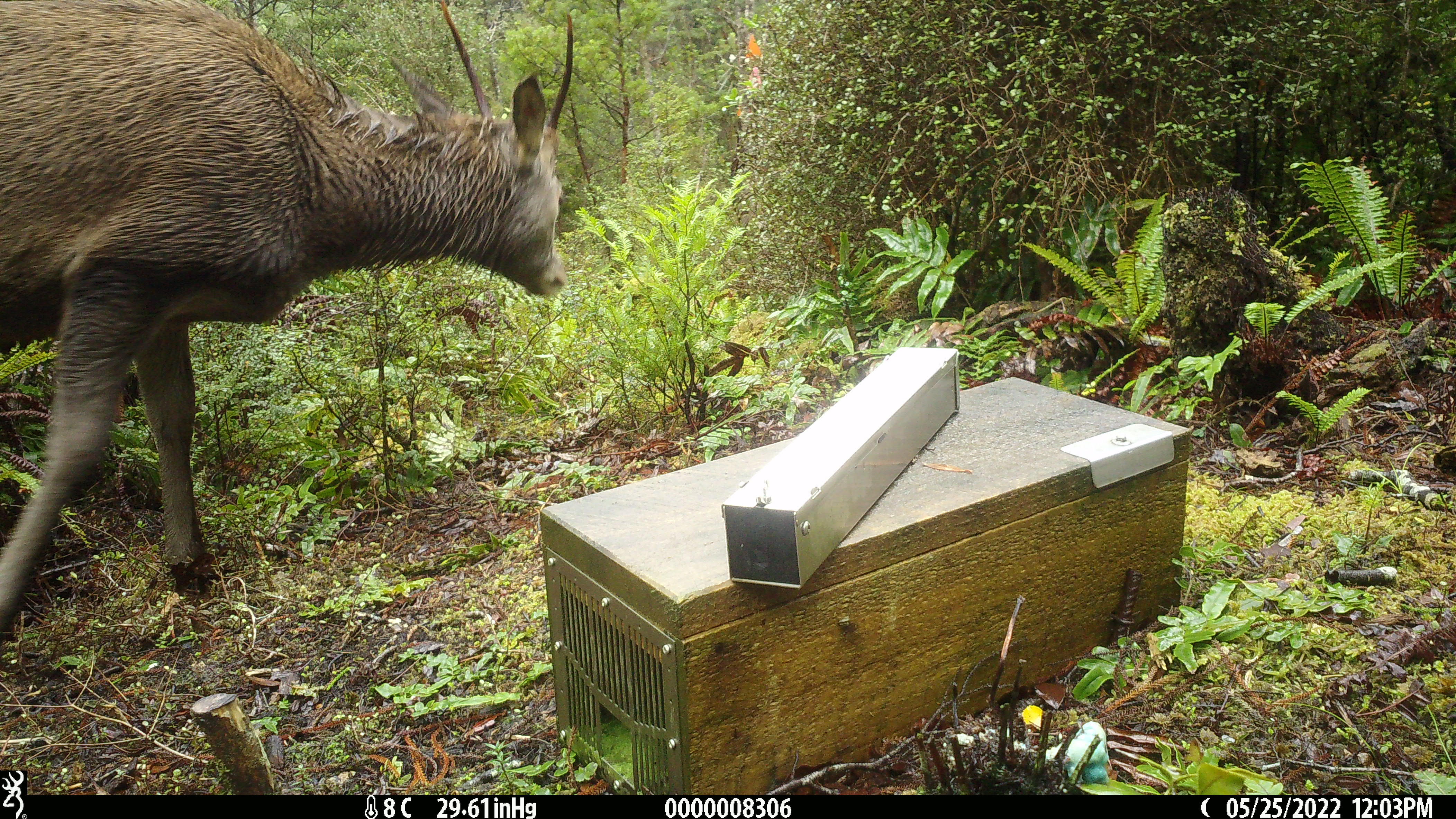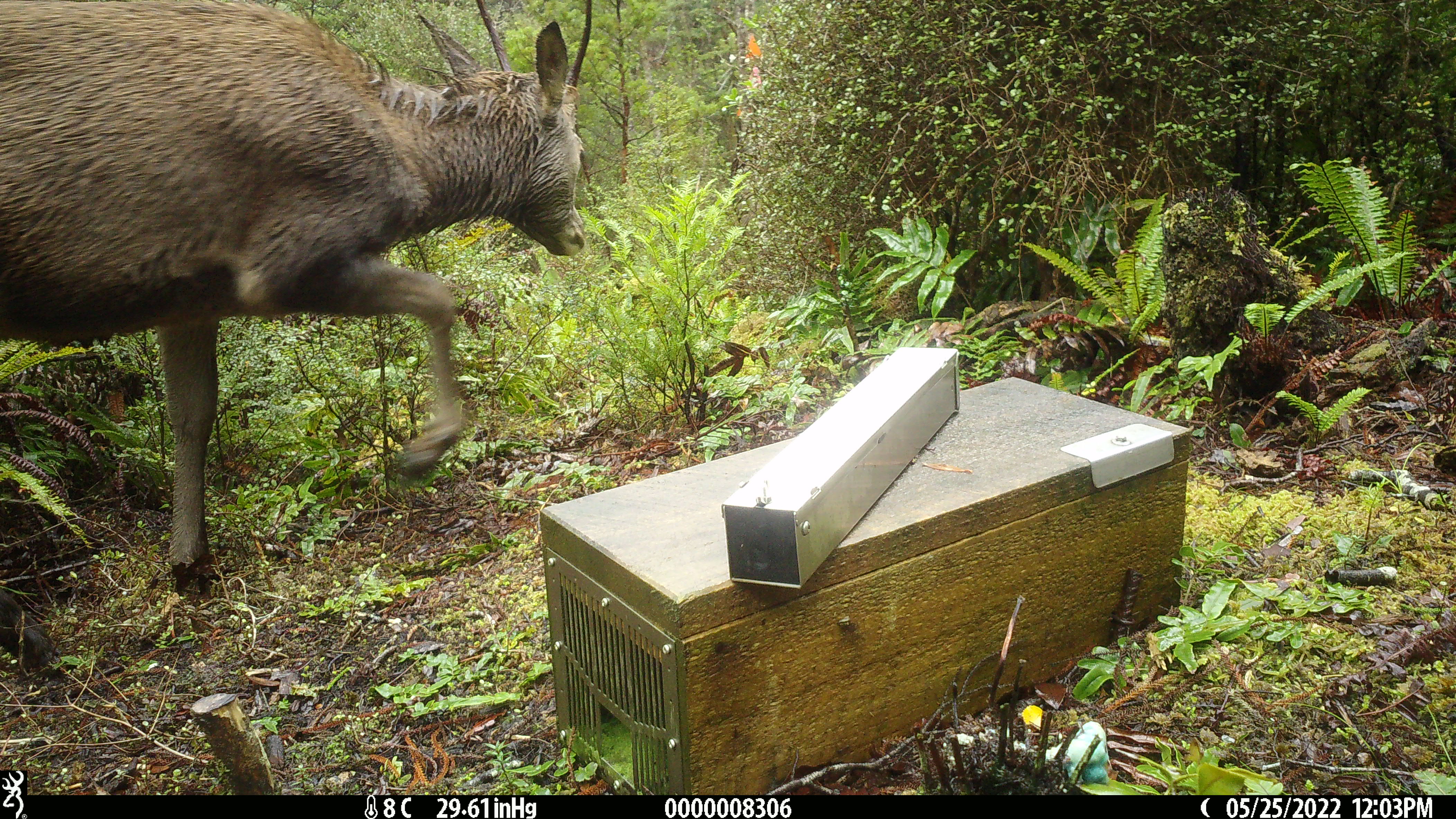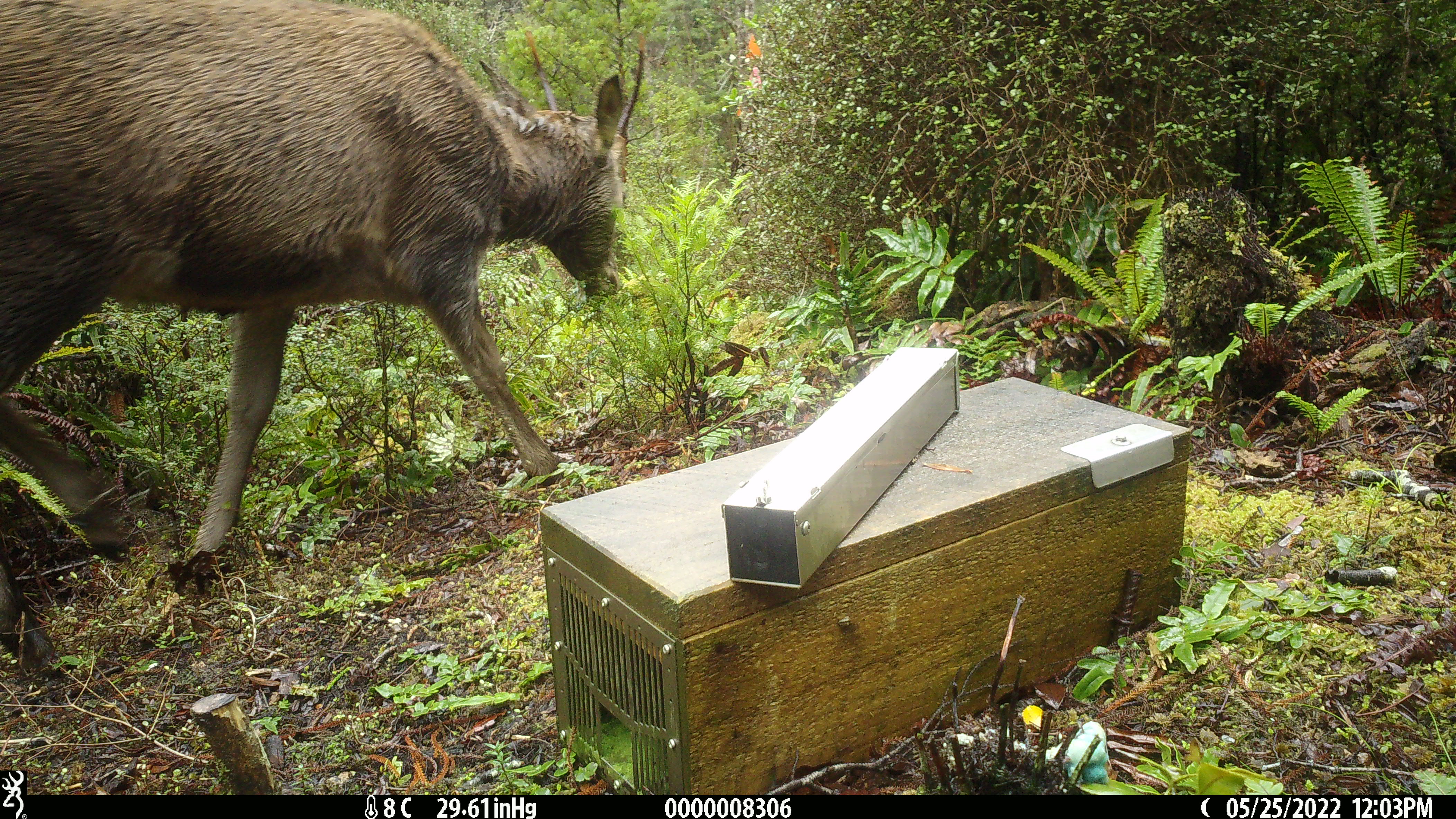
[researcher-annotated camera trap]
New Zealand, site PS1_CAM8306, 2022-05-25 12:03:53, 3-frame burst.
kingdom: Animalia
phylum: Chordata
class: Mammalia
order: Artiodactyla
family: Cervidae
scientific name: Cervidae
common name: deer